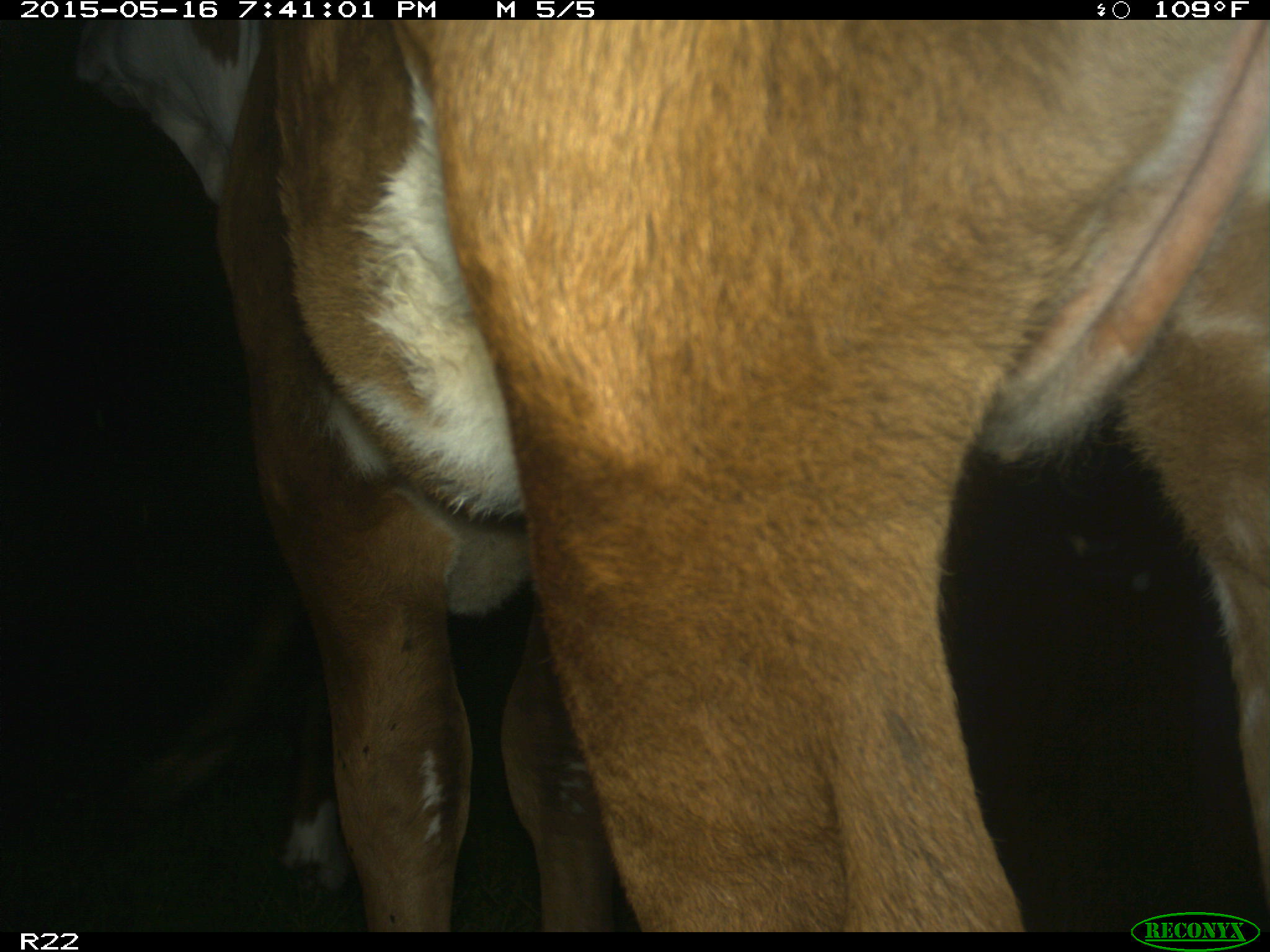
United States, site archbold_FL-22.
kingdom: Animalia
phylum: Chordata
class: Mammalia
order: Artiodactyla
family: Bovidae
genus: Bos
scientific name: Bos taurus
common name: domestic cow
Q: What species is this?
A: Bos taurus (domestic cow).